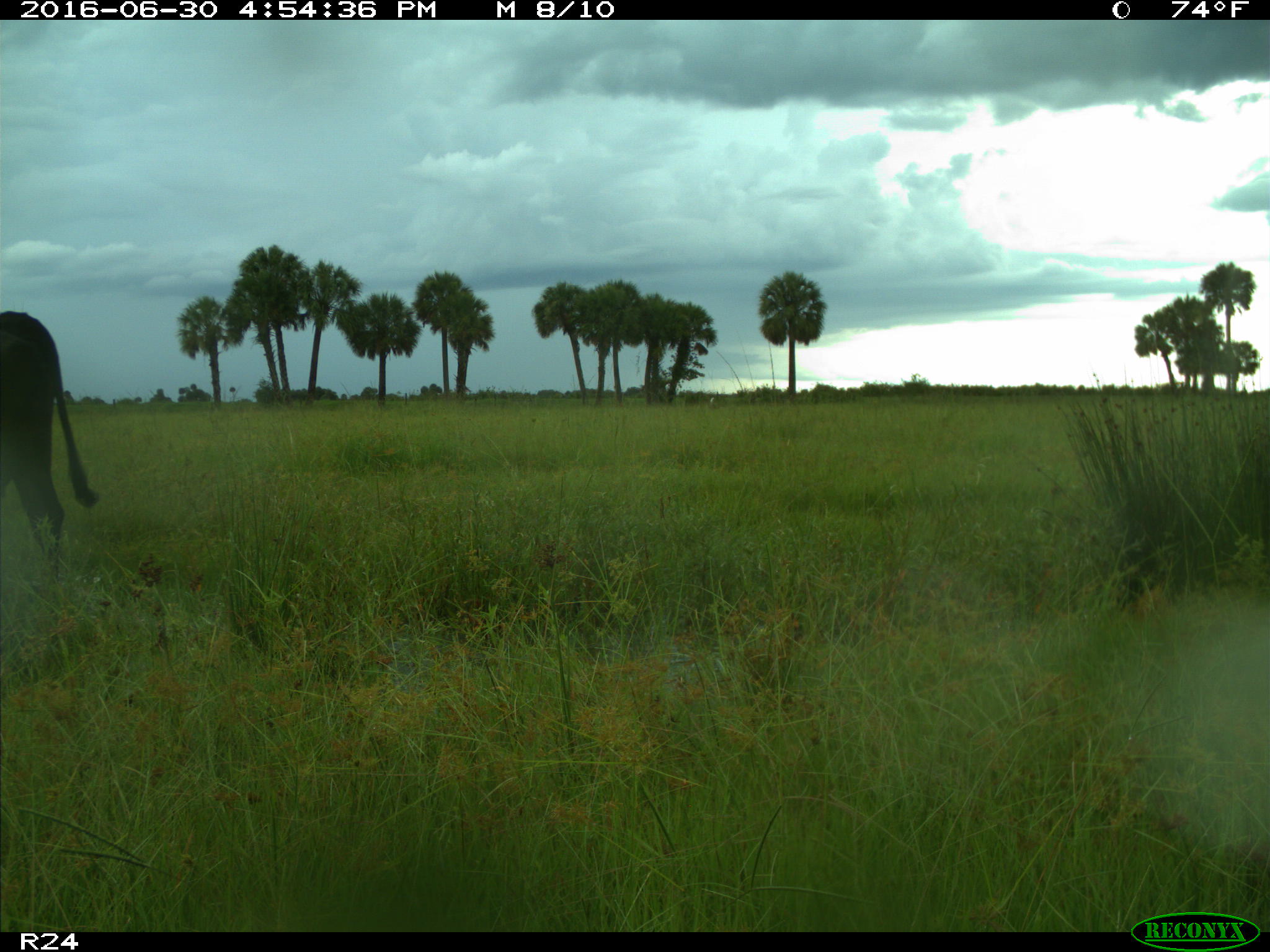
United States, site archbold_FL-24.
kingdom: Animalia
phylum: Chordata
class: Mammalia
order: Artiodactyla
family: Bovidae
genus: Bos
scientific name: Bos taurus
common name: domestic cow